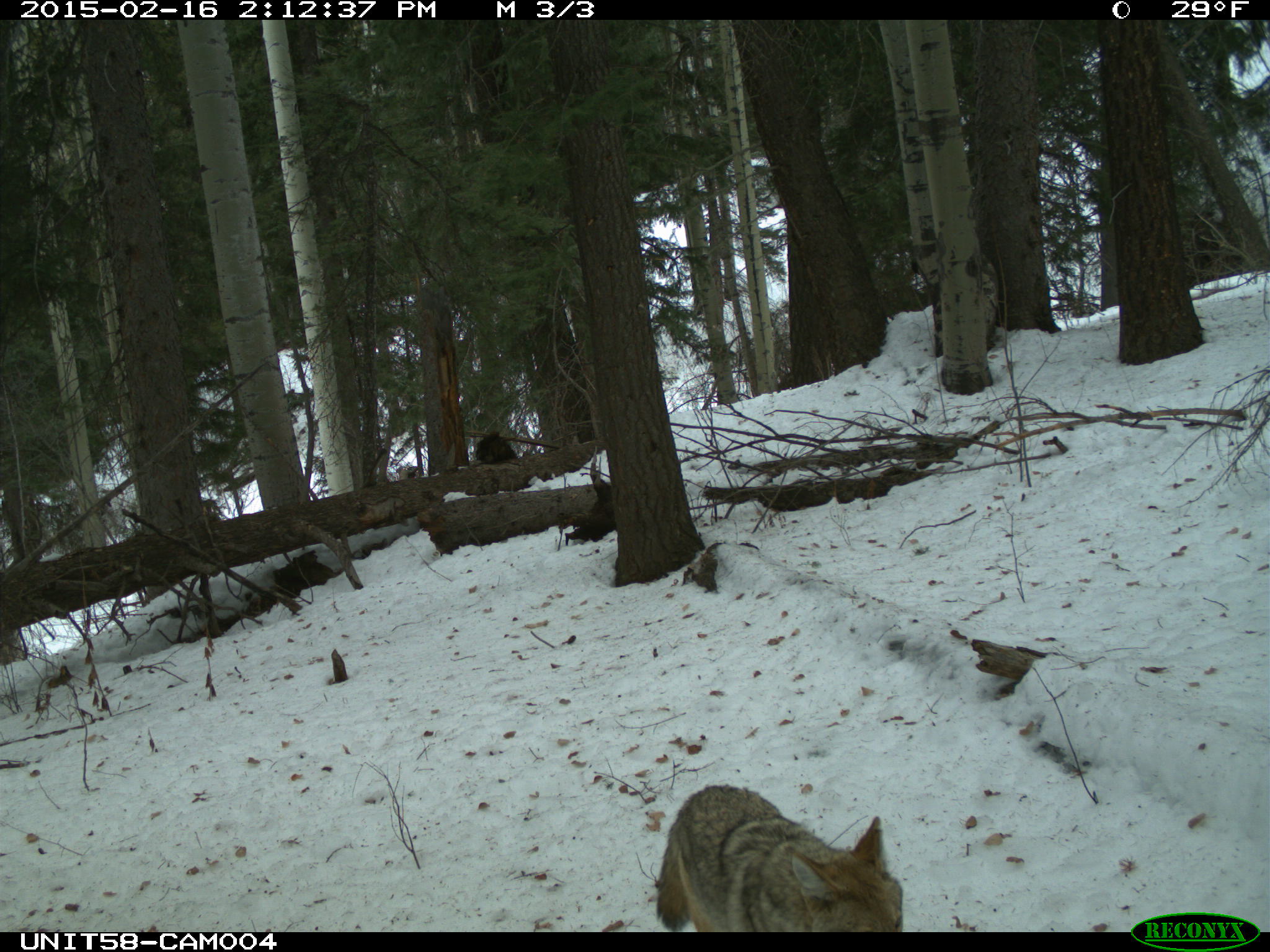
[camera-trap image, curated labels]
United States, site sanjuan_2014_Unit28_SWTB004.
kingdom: Animalia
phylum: Chordata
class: Mammalia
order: Carnivora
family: Canidae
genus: Canis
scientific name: Canis latrans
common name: coyote